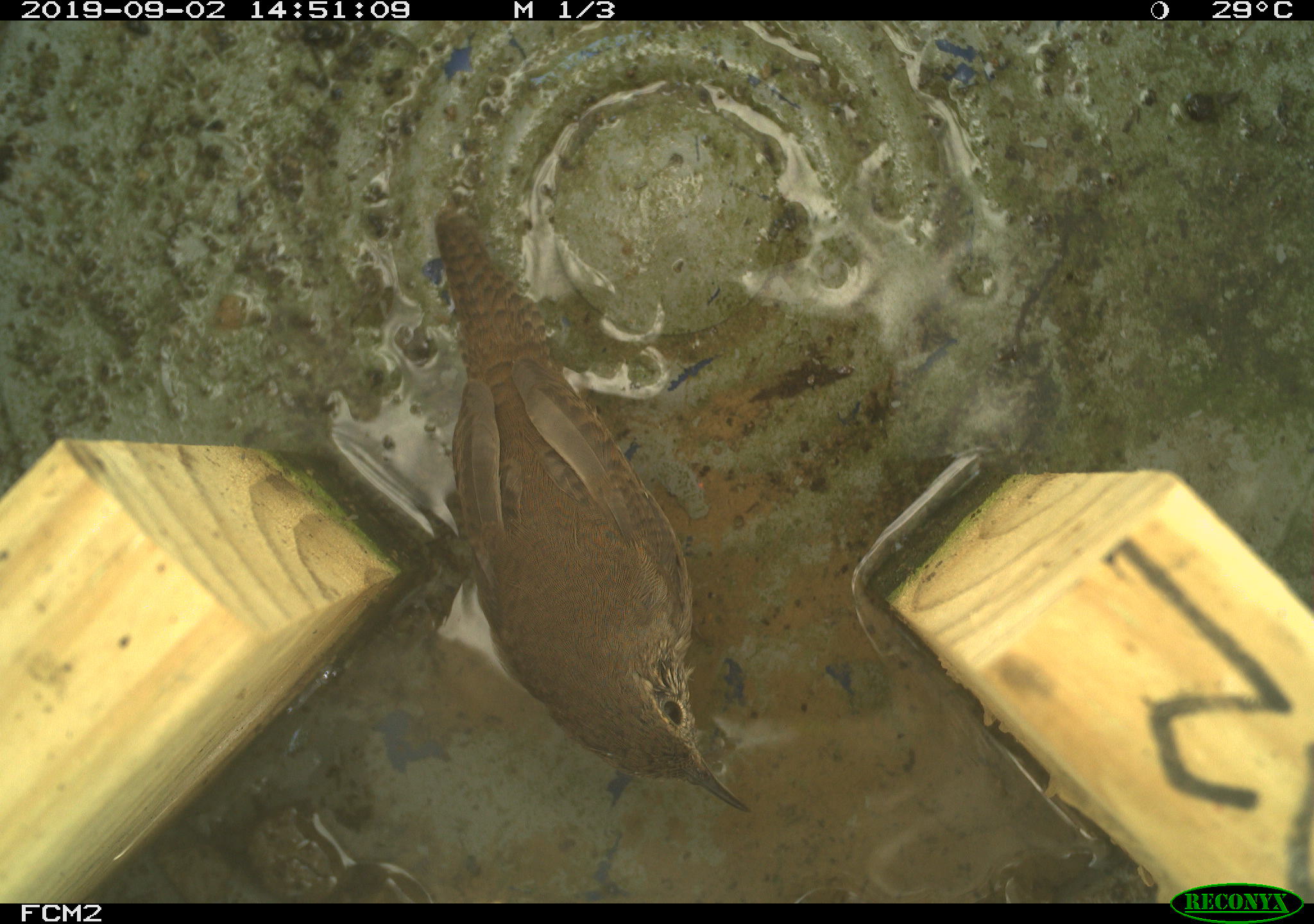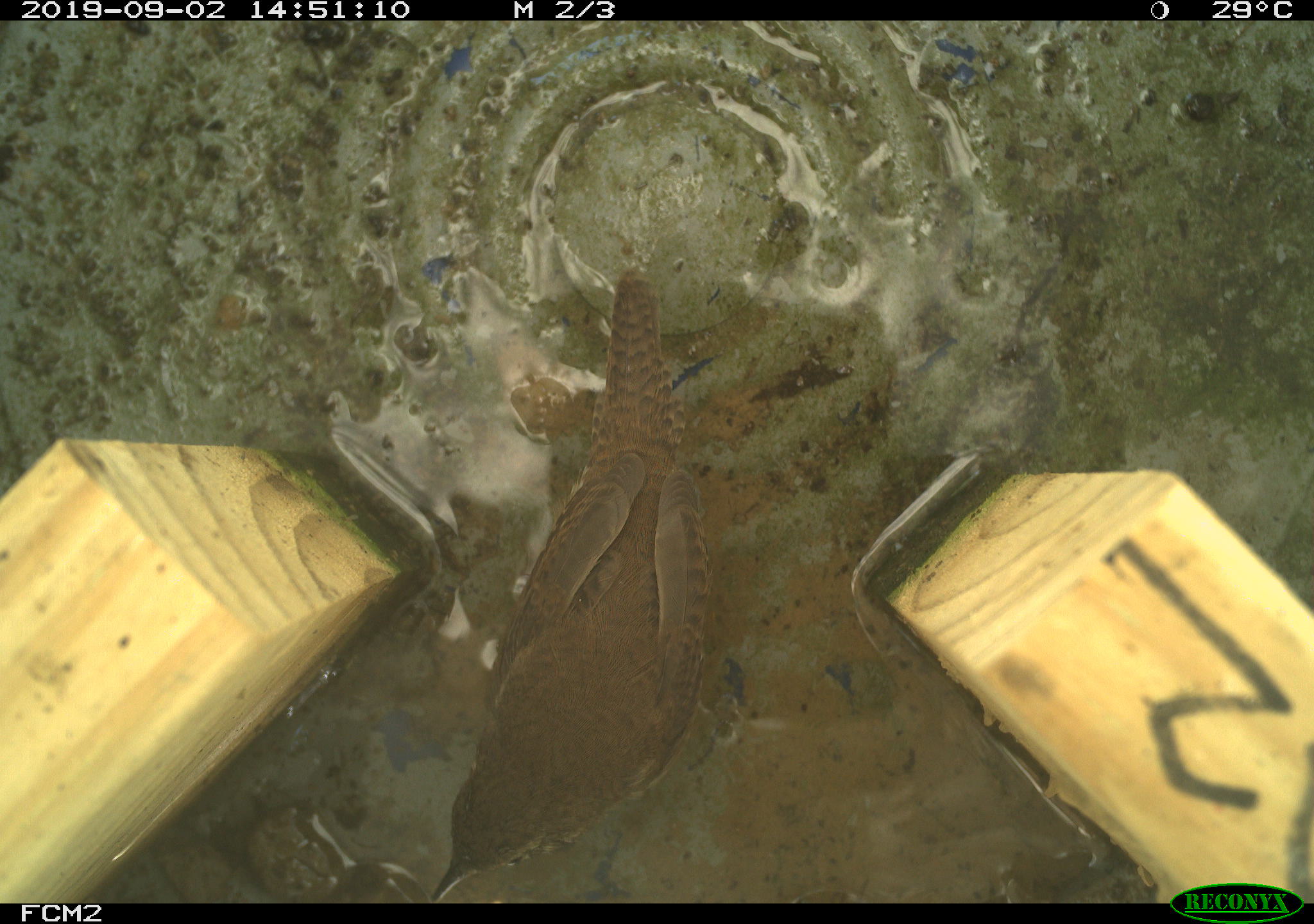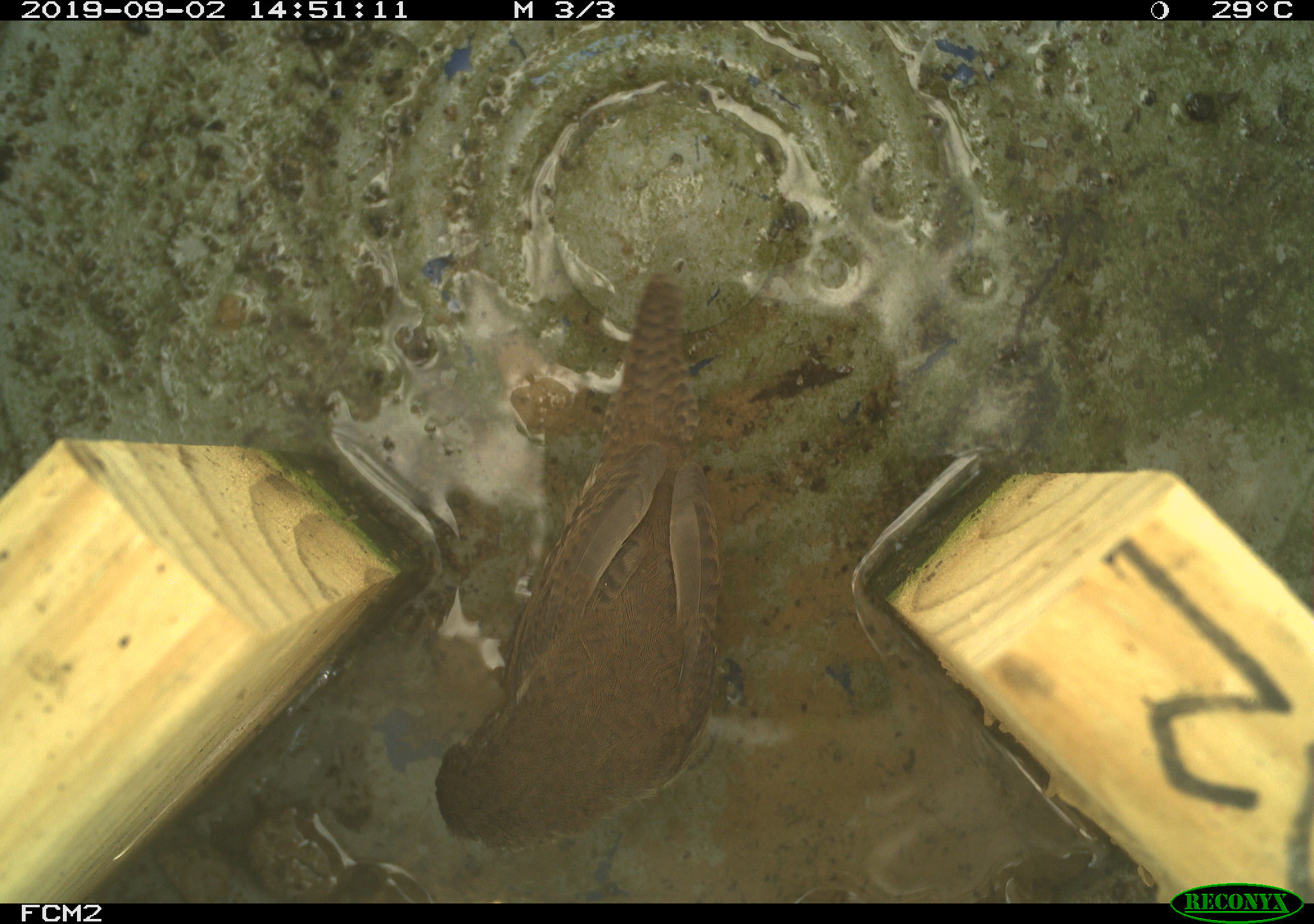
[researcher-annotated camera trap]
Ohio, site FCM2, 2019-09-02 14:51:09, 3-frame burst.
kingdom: Animalia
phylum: Chordata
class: Aves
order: Passeriformes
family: Troglodytidae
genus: Troglodytes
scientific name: Troglodytes aedon aedon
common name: northern house wren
Northern house wren (Troglodytes aedon aedon).